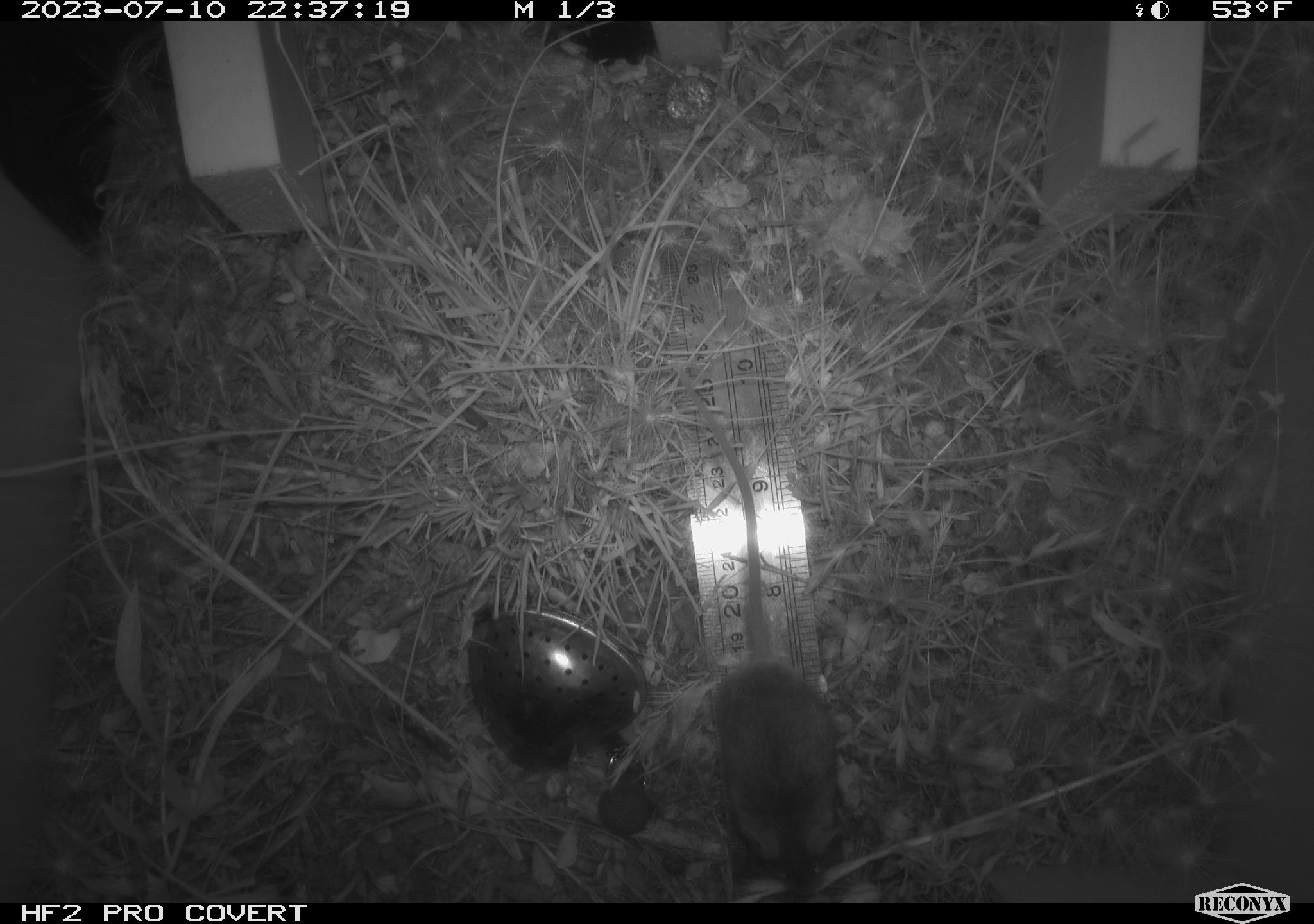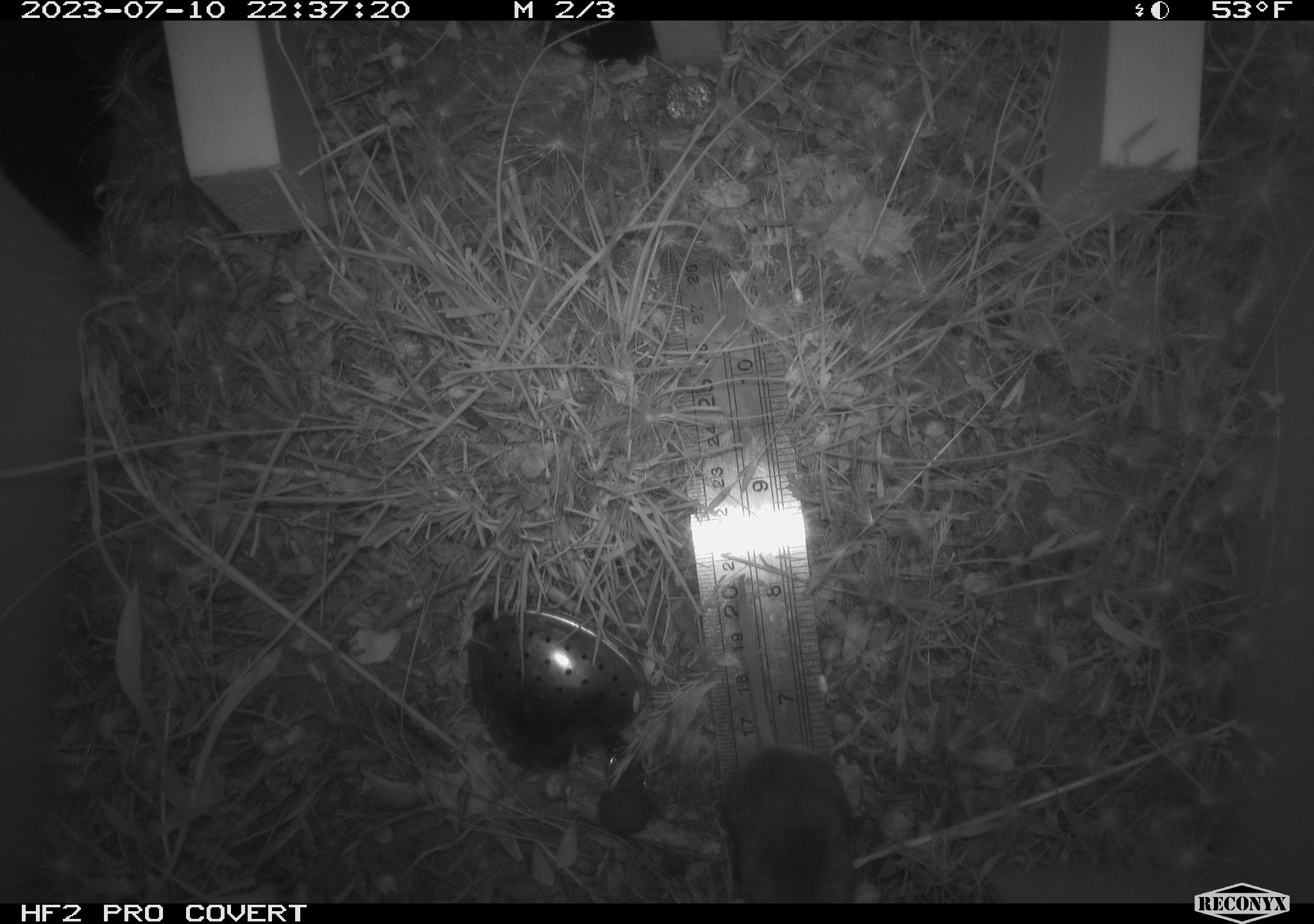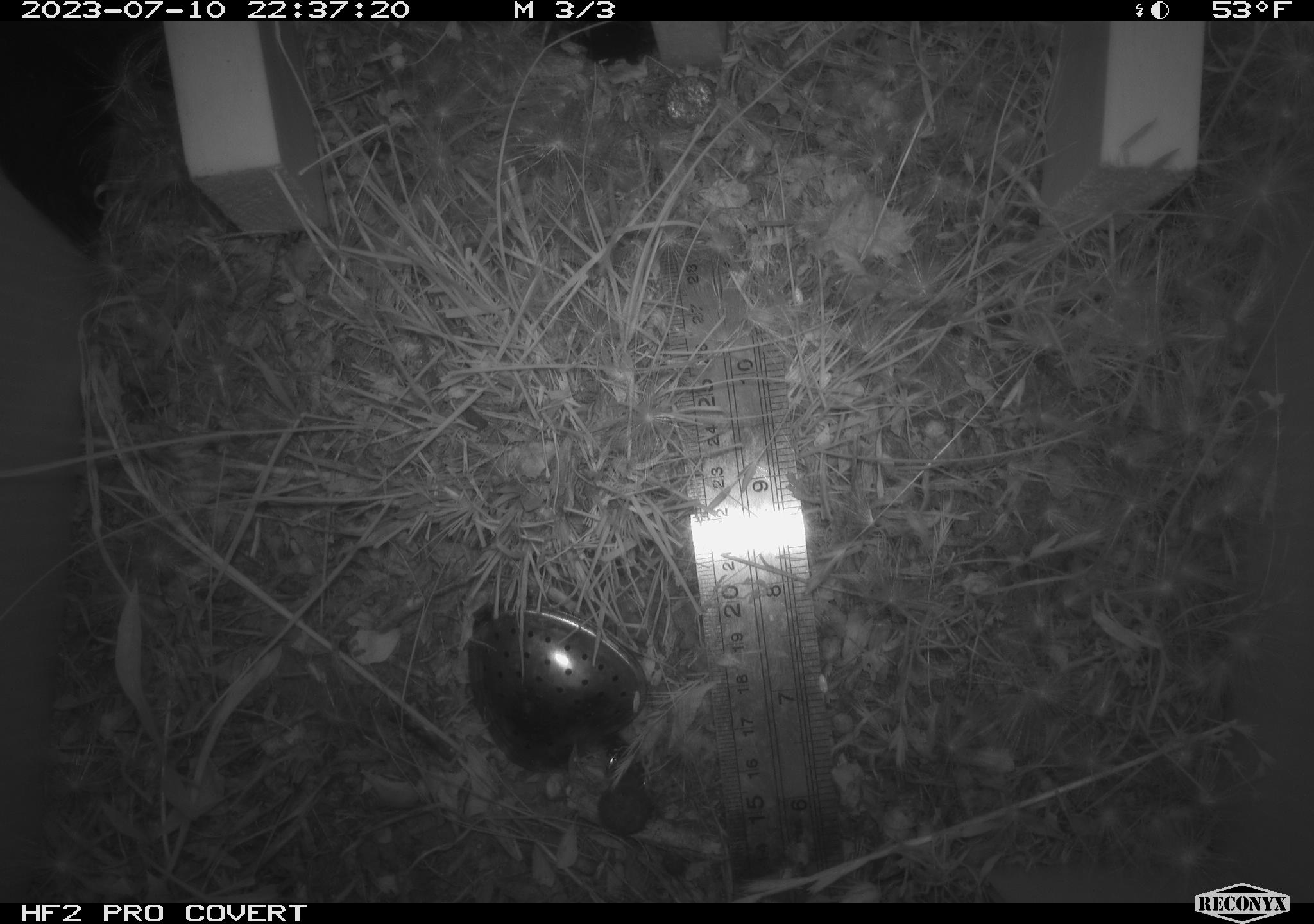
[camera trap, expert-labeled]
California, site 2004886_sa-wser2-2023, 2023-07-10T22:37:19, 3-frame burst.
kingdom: Animalia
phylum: Chordata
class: Mammalia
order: Rodentia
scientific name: Rodentia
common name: mouse species